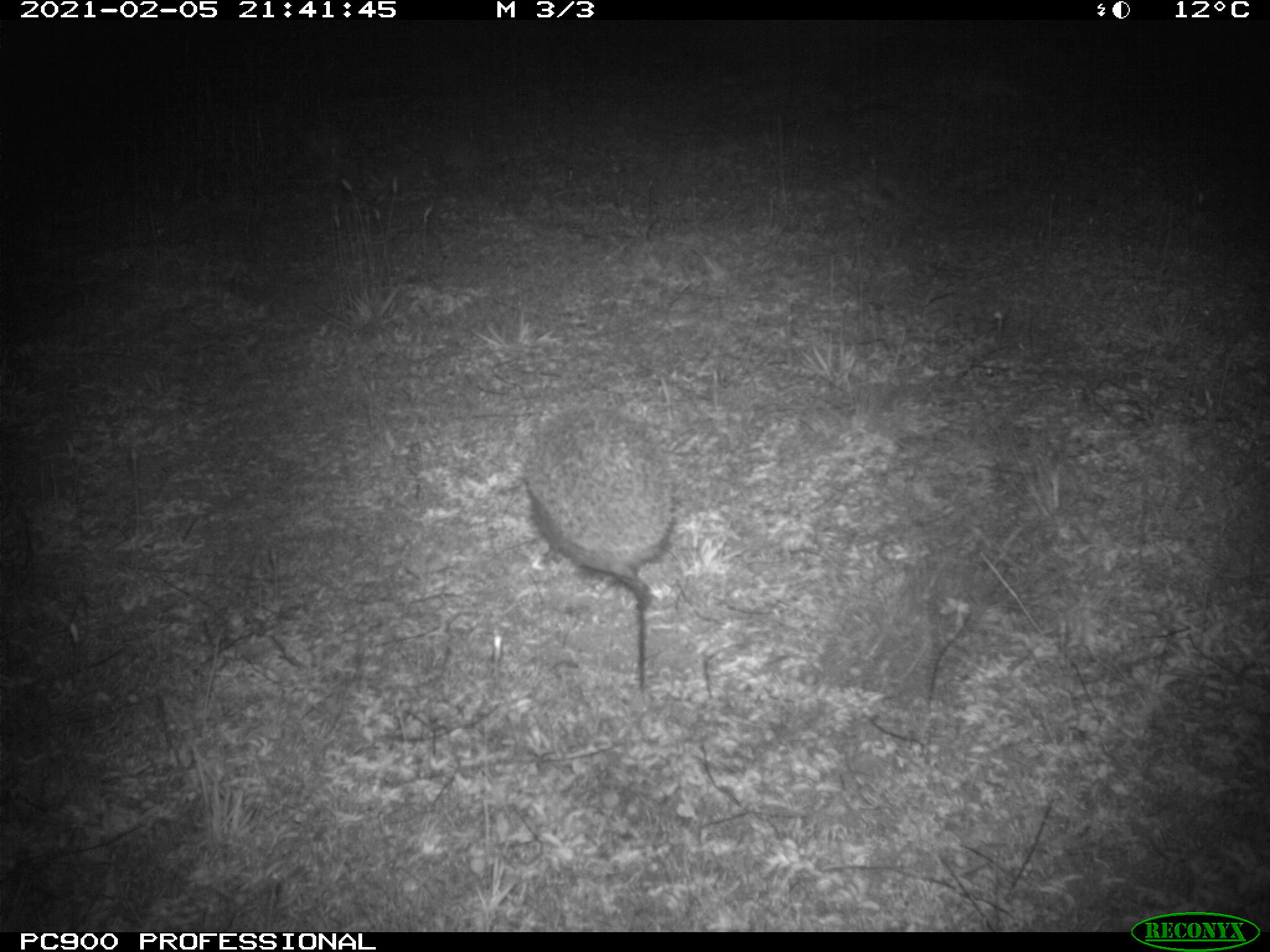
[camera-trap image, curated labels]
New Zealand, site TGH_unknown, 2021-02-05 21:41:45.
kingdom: Animalia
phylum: Chordata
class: Mammalia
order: Eulipotyphla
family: Erinaceidae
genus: Erinaceus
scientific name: Erinaceus europaeus europaeus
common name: european hedgehog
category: hedgehog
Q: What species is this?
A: Hedgehog (european hedgehog) (Erinaceus europaeus europaeus).